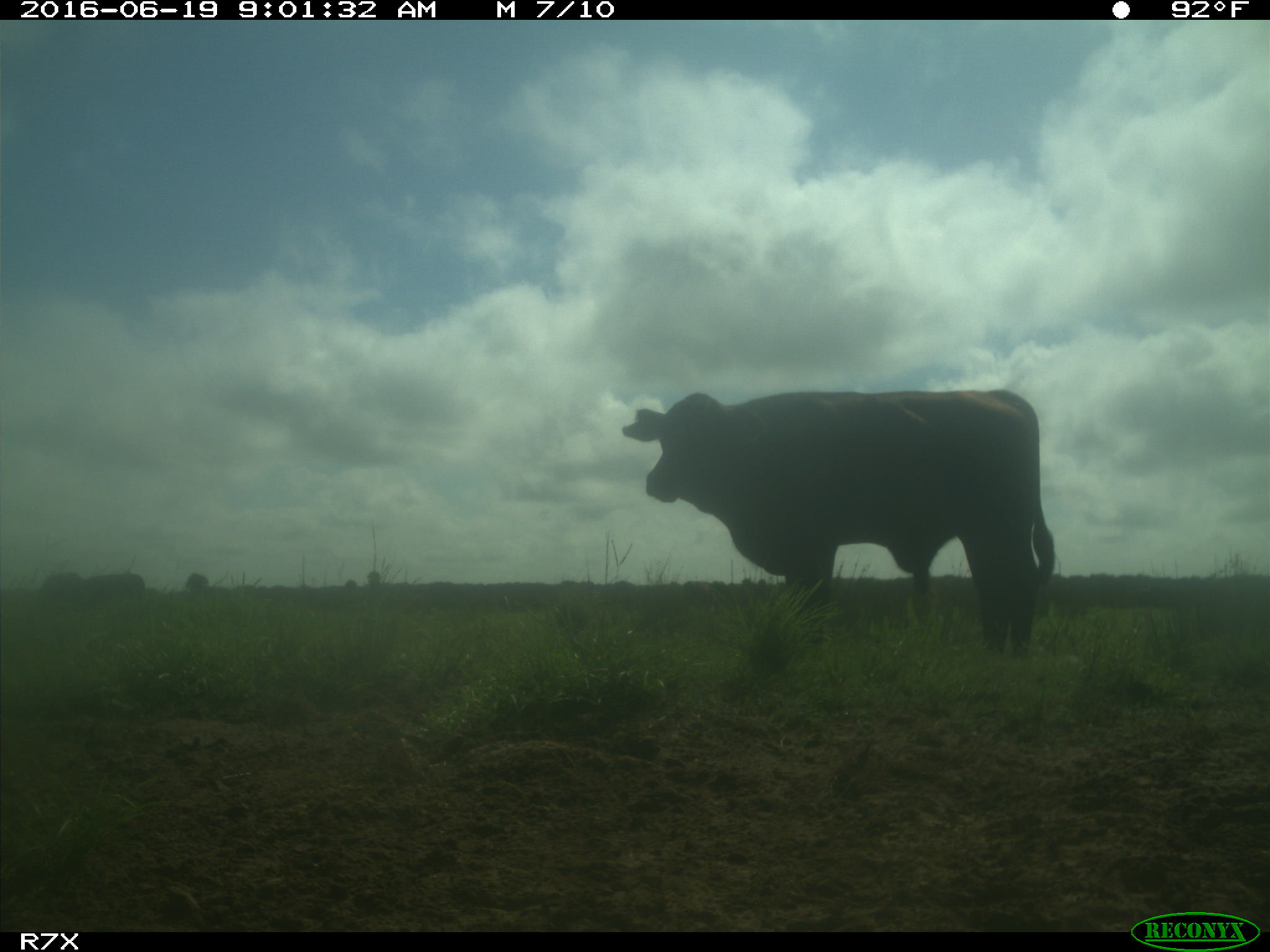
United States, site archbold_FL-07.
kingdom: Animalia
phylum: Chordata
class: Mammalia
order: Artiodactyla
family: Bovidae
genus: Bos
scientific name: Bos taurus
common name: domestic cow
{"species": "Bos taurus (domestic cow)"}